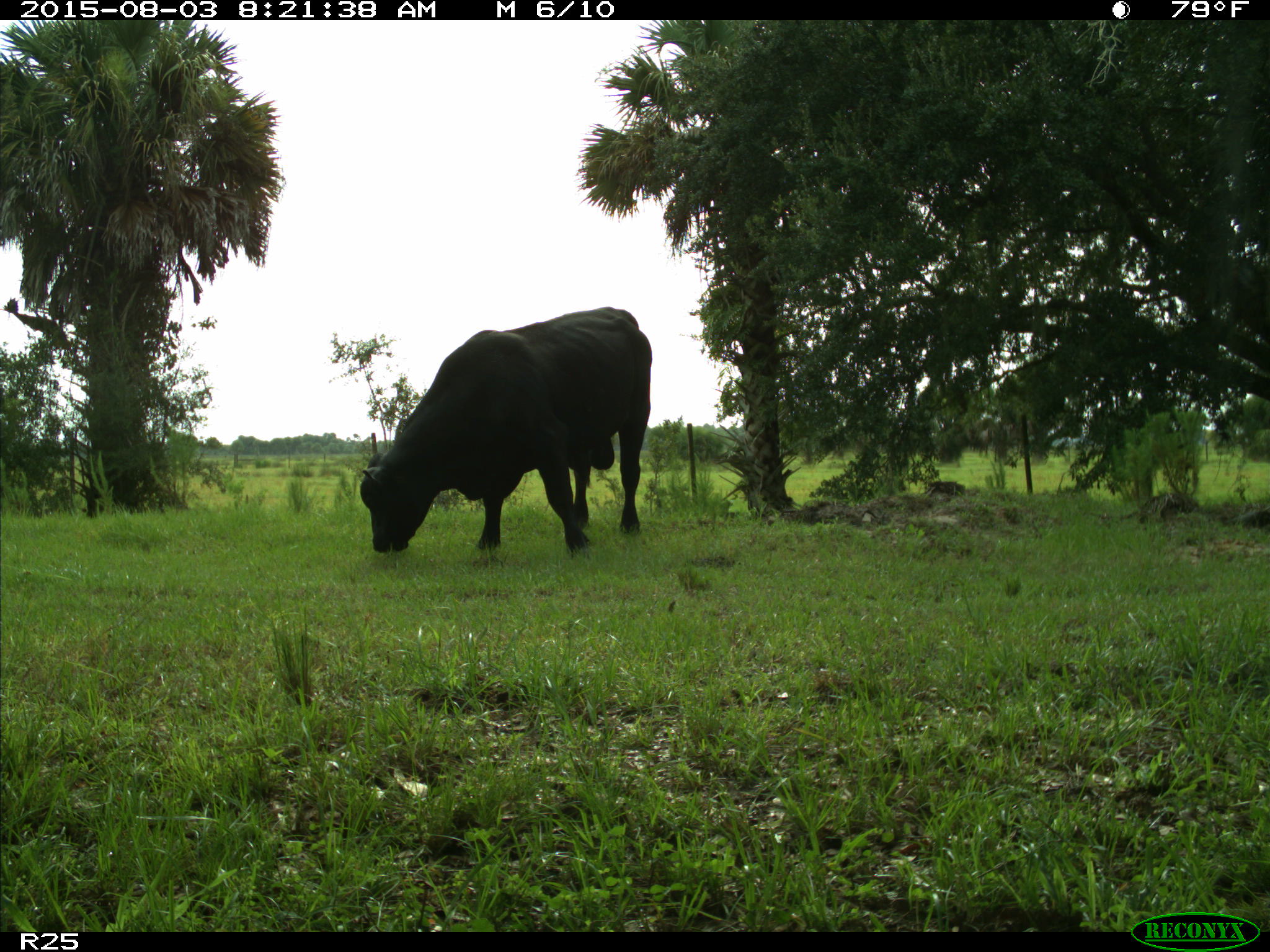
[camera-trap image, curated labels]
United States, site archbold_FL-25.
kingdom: Animalia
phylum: Chordata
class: Mammalia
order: Artiodactyla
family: Bovidae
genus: Bos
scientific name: Bos taurus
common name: domestic cow